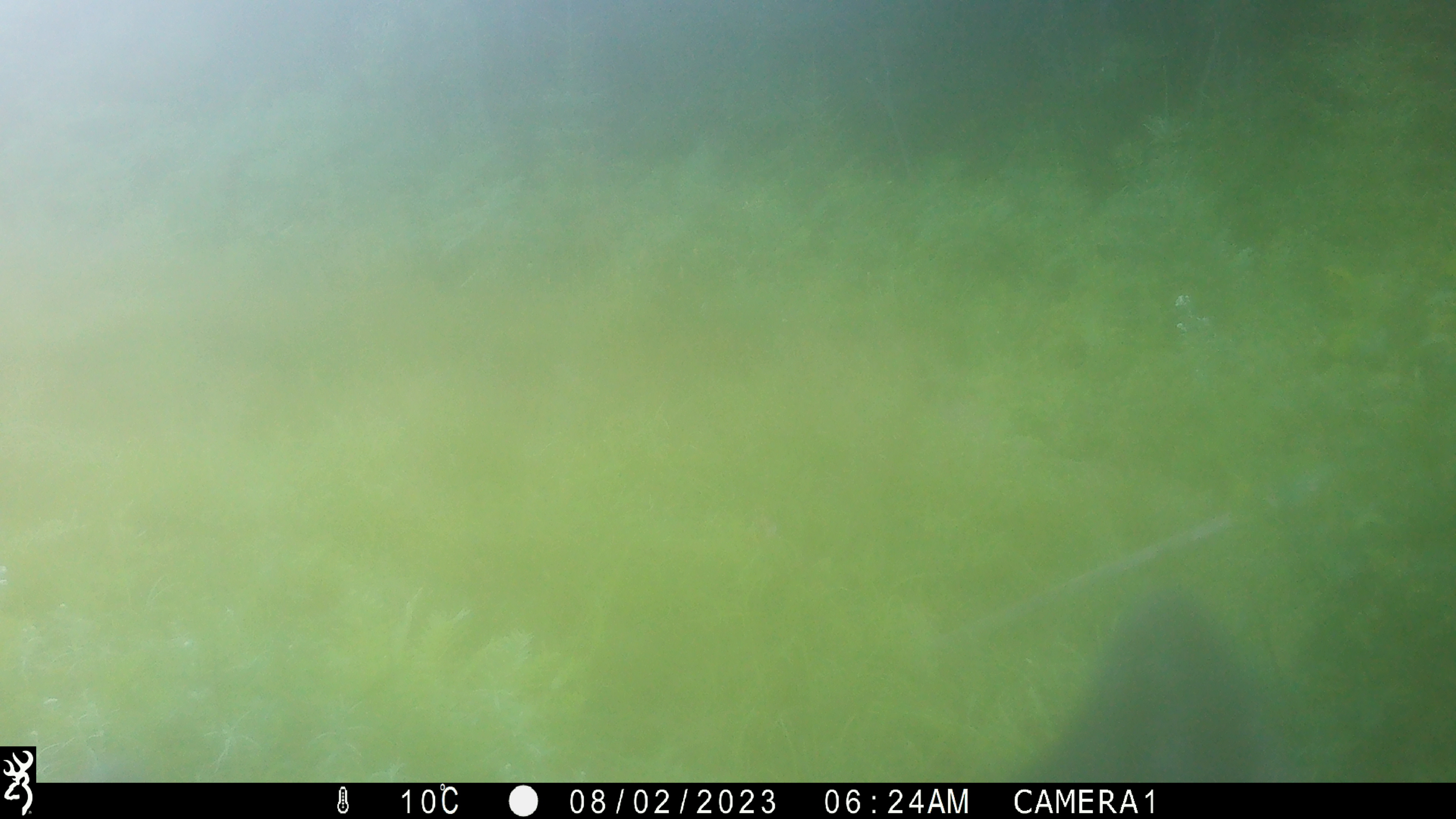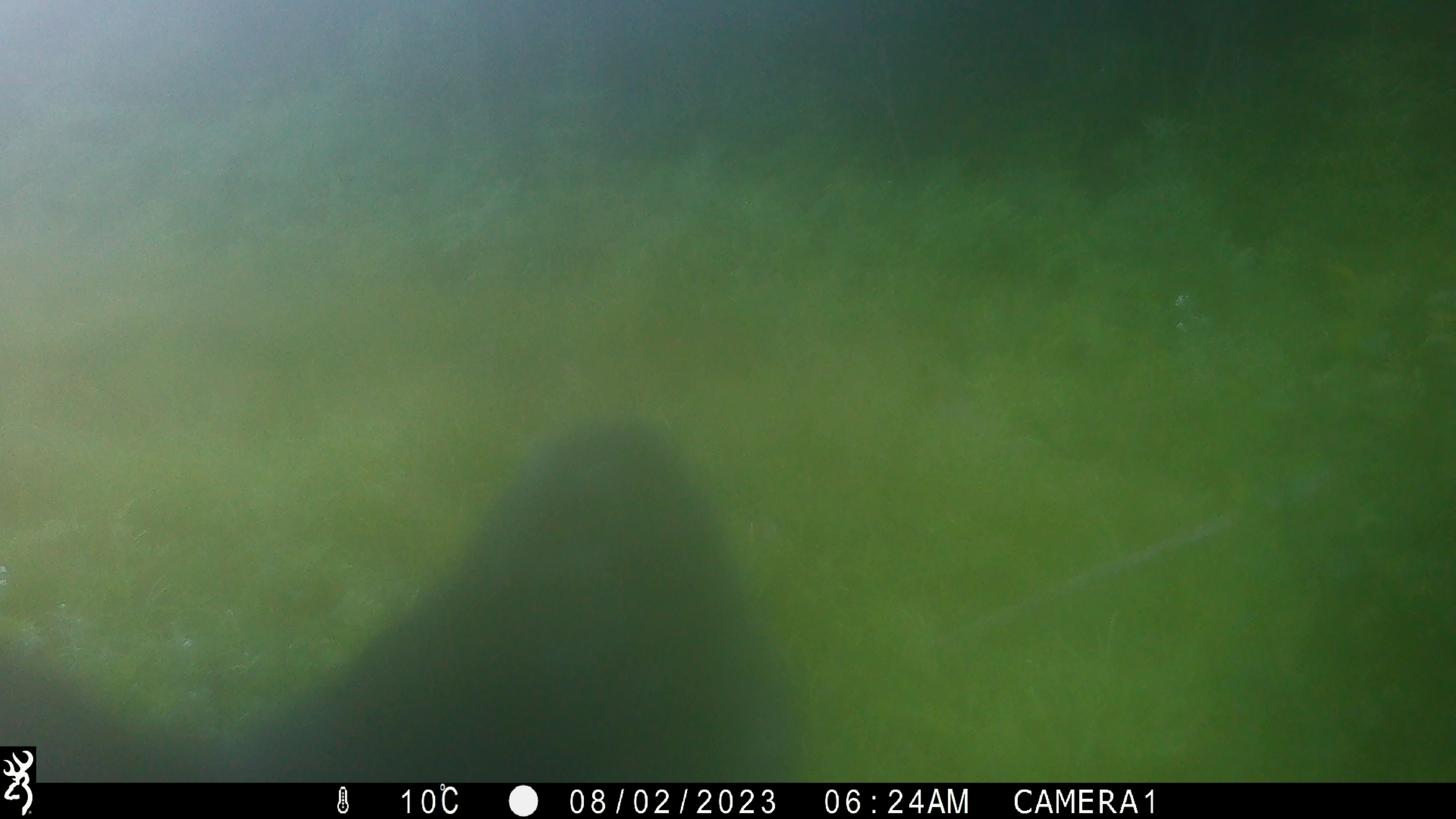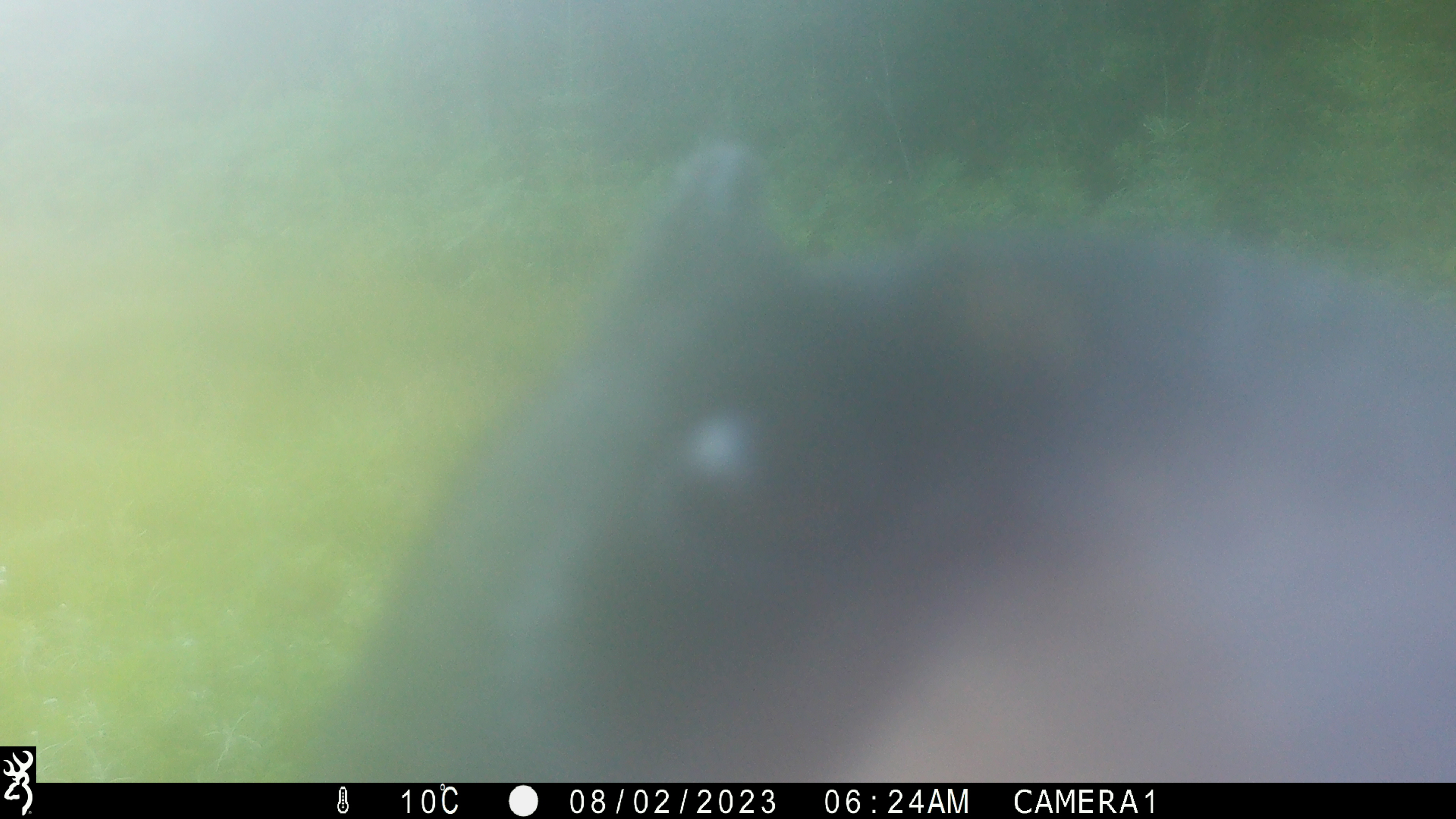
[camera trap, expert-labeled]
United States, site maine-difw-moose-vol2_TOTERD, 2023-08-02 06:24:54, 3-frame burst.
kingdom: Animalia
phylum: Chordata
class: Mammalia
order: Carnivora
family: Ursidae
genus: Ursus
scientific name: Ursus americanus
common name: black bear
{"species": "black bear (Ursus americanus)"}